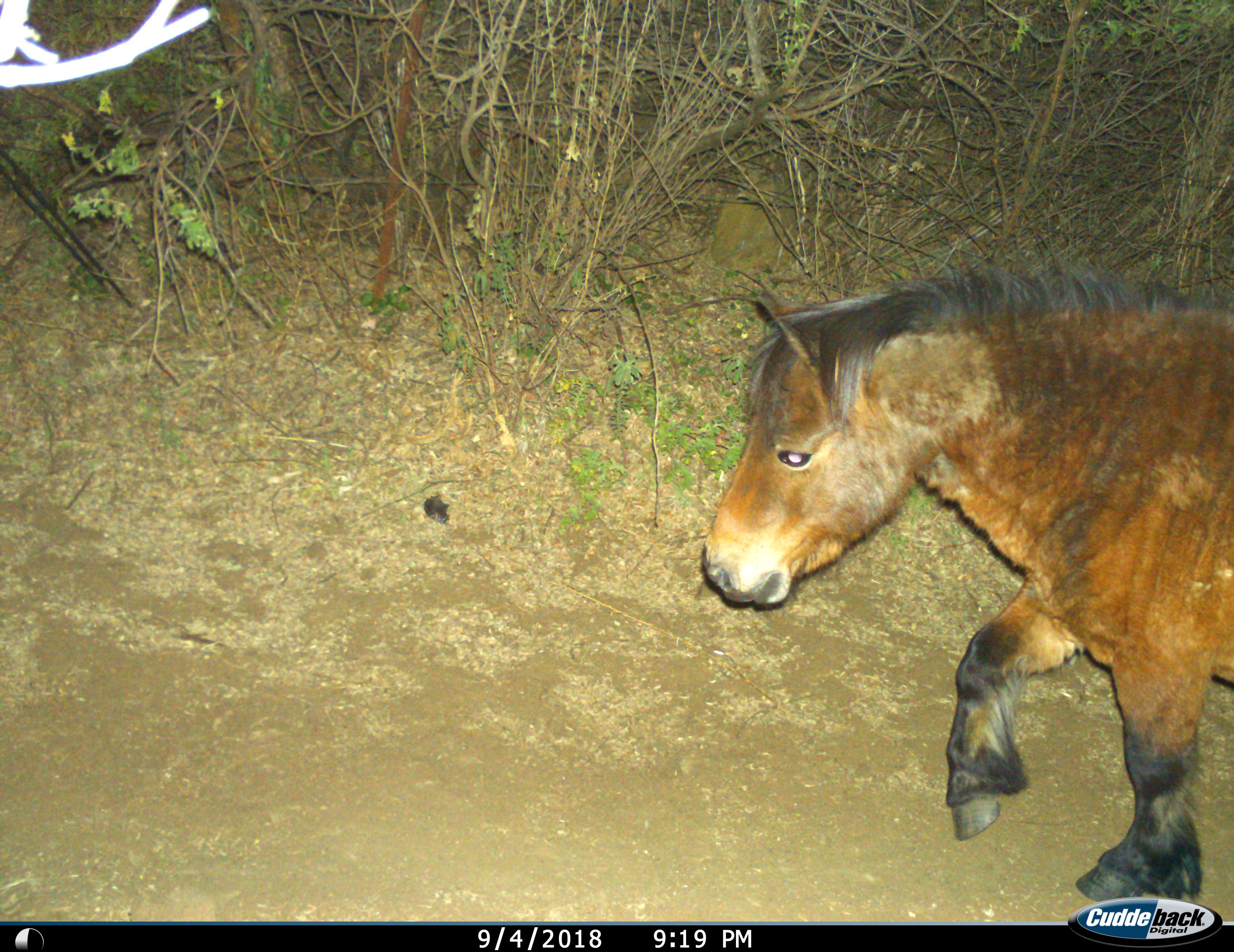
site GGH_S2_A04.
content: unidentified animal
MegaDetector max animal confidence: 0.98